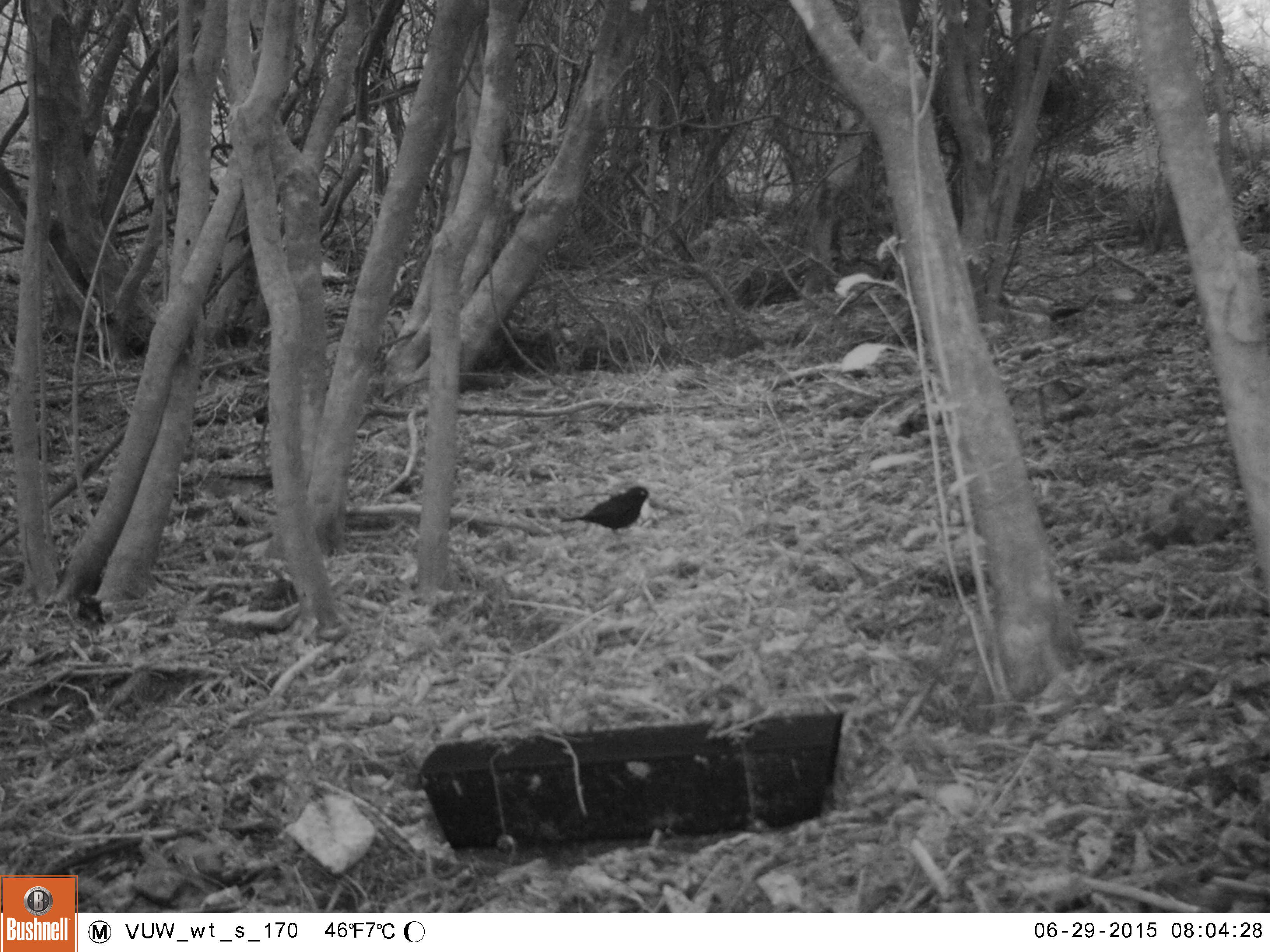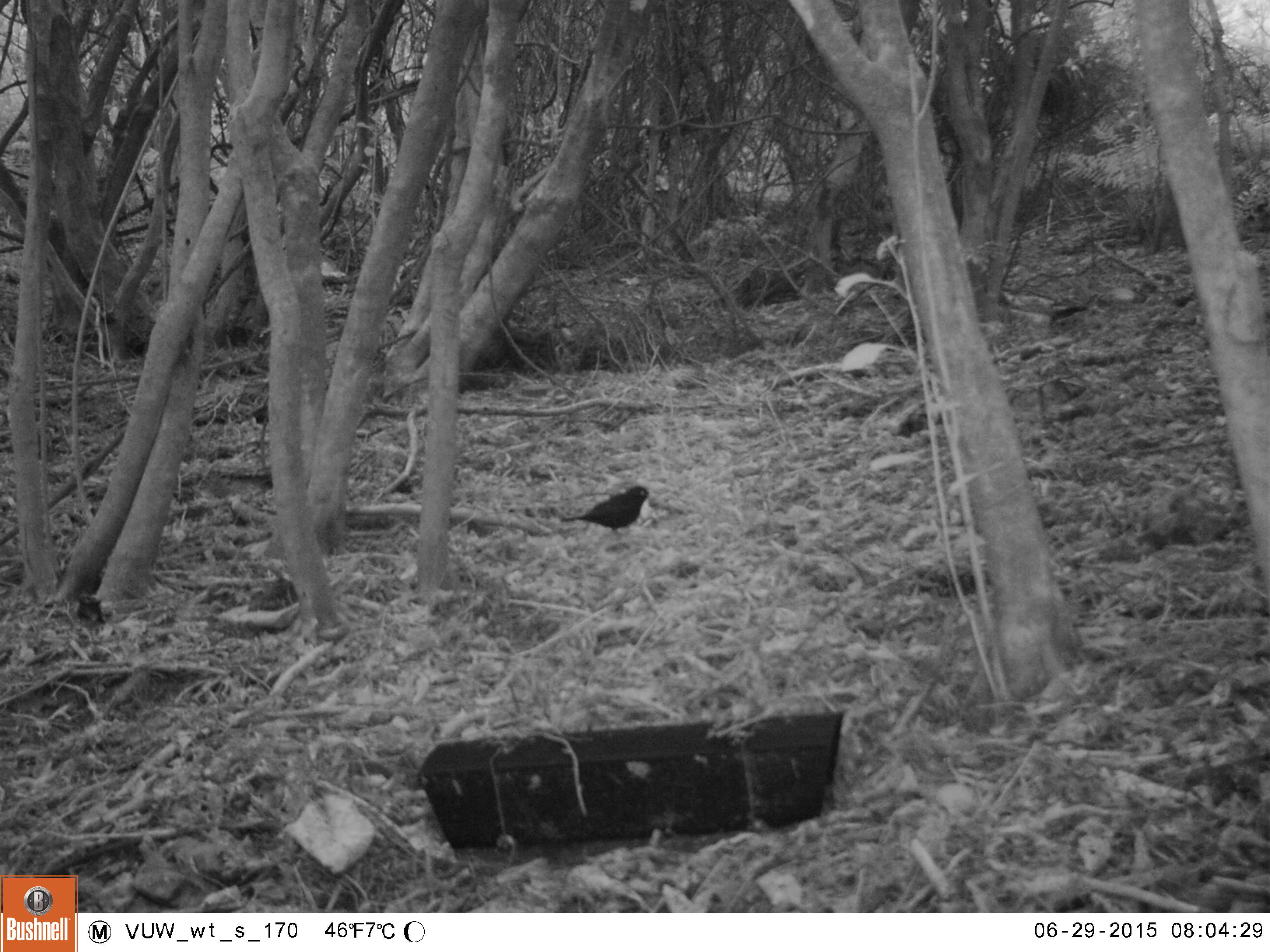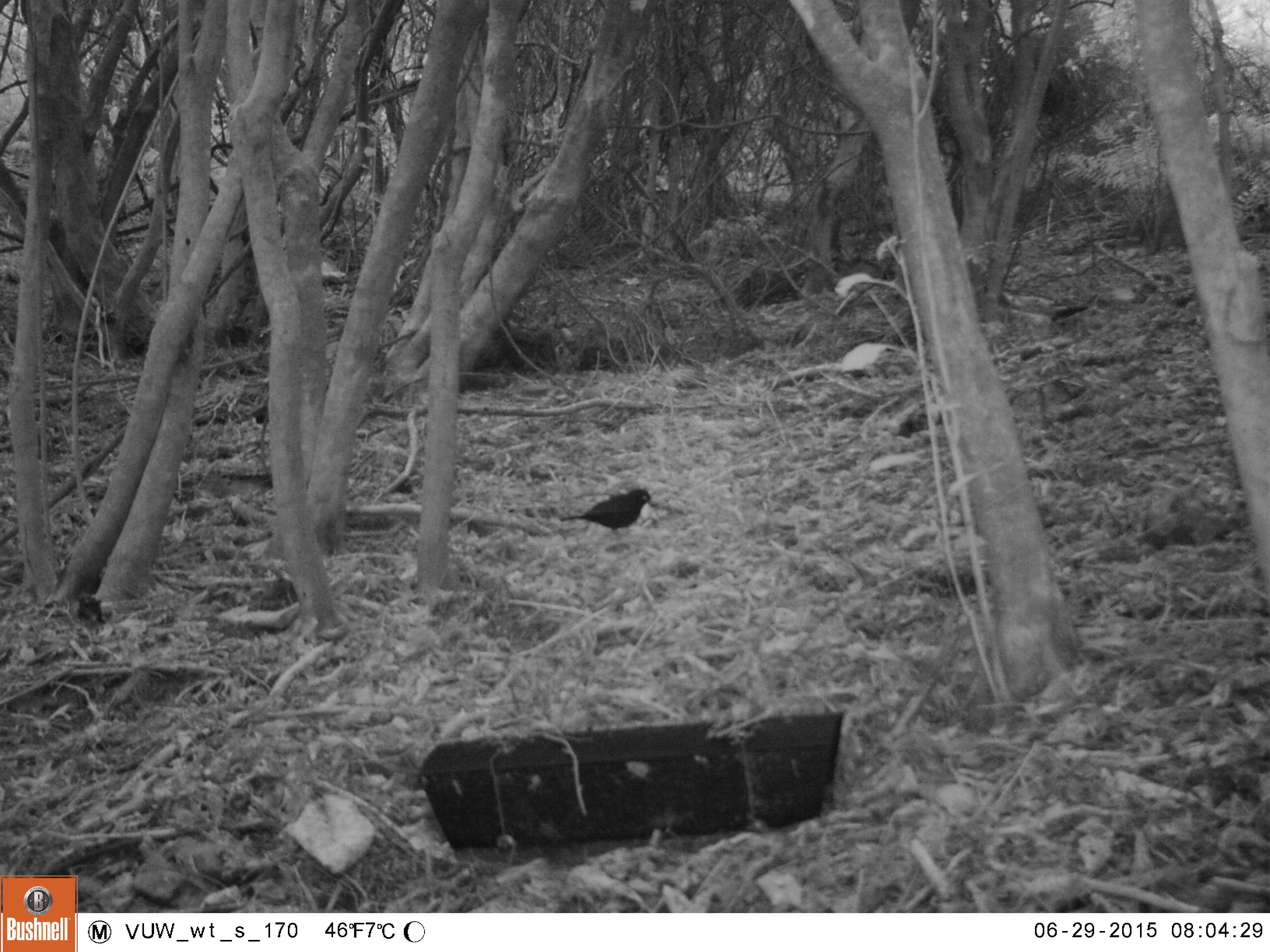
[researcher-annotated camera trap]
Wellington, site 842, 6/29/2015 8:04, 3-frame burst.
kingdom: Animalia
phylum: Chordata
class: Aves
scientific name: Aves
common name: bird